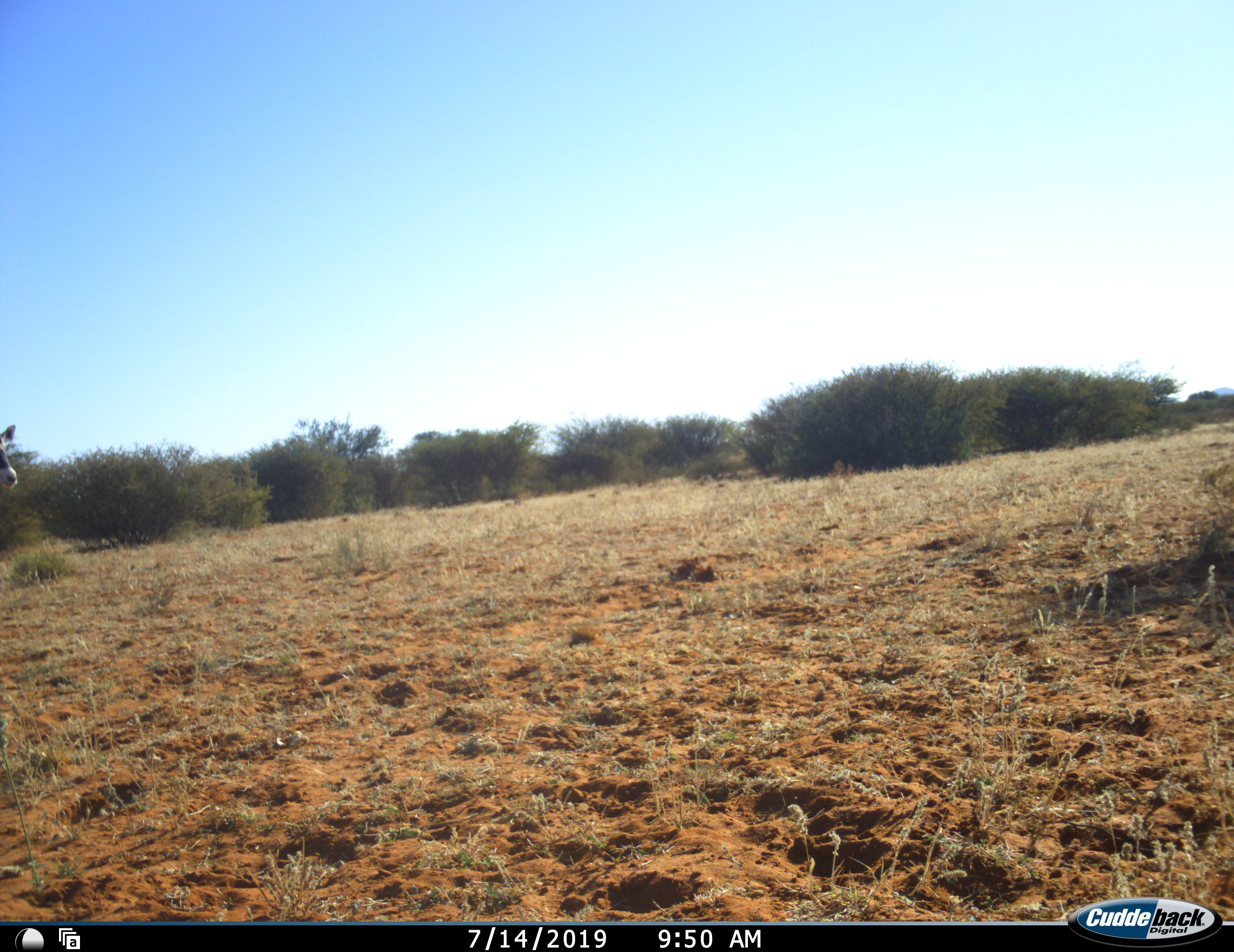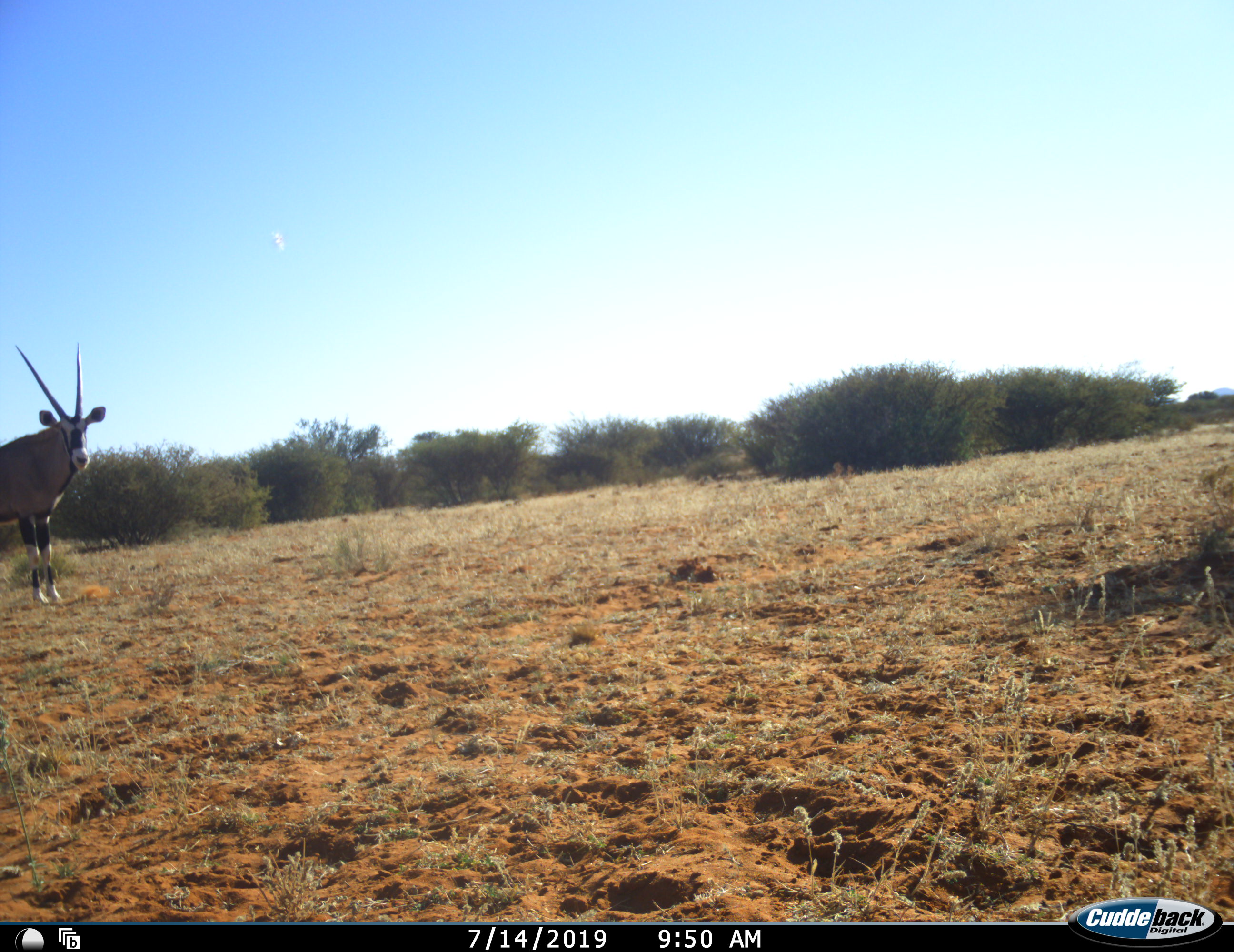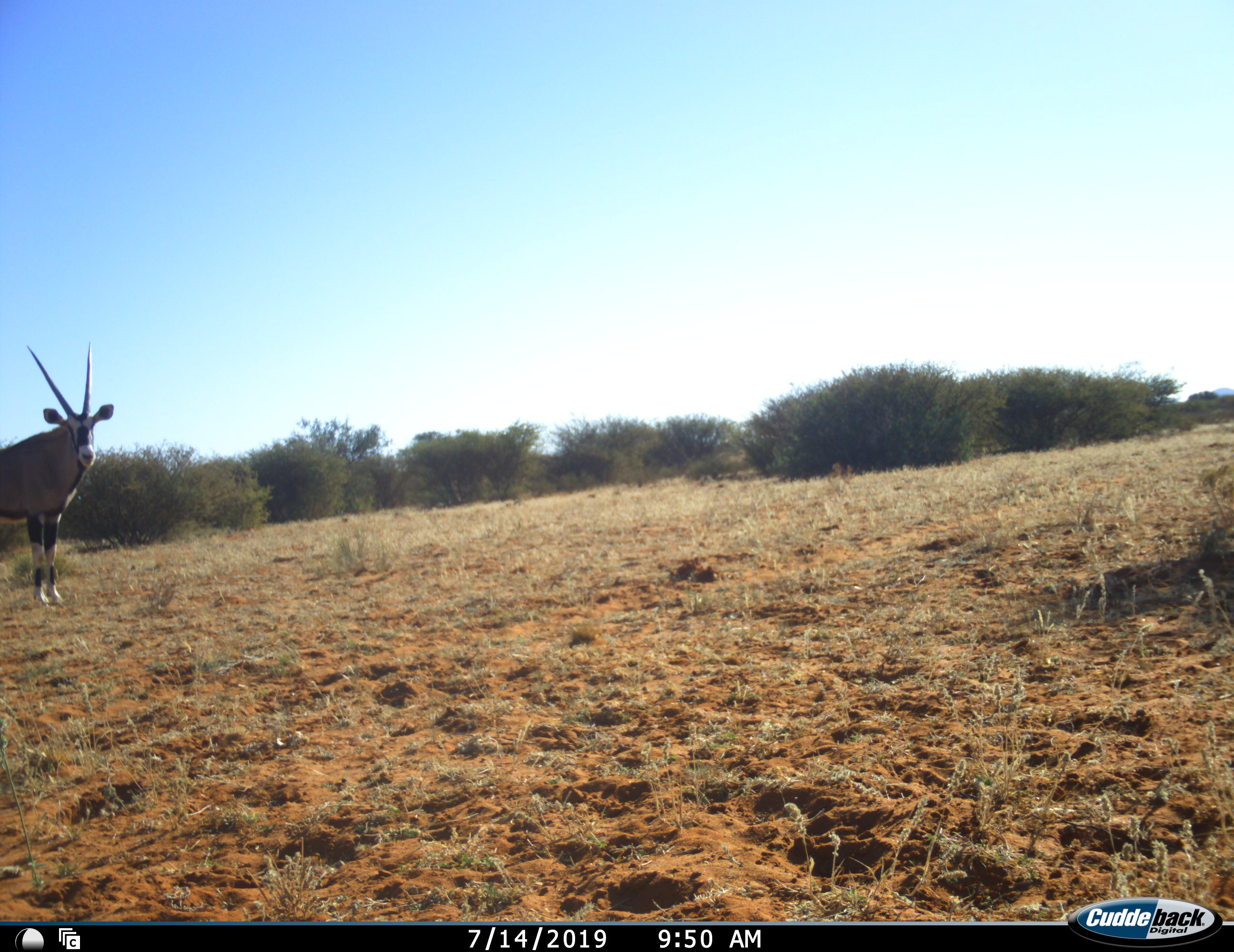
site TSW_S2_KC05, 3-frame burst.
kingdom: Animalia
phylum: Chordata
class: Mammalia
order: Artiodactyla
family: Bovidae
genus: Oryx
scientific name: Oryx gazella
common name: gemsbok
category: oryx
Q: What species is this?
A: Oryx (gemsbok) (Oryx gazella).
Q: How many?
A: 1.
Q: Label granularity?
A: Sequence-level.